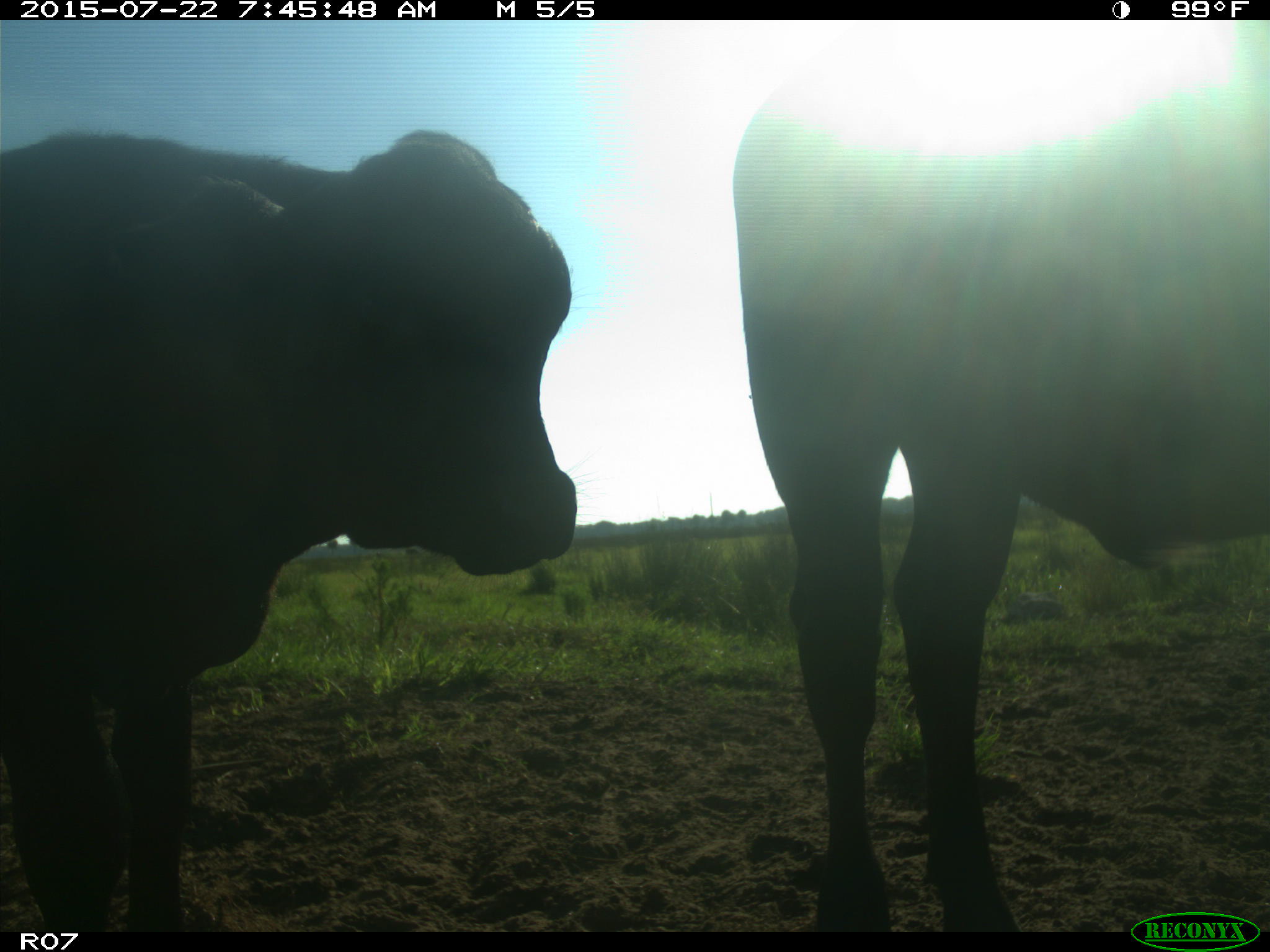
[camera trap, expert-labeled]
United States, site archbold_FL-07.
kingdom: Animalia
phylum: Chordata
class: Mammalia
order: Carnivora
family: Procyonidae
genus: Procyon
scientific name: Procyon lotor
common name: common raccoon